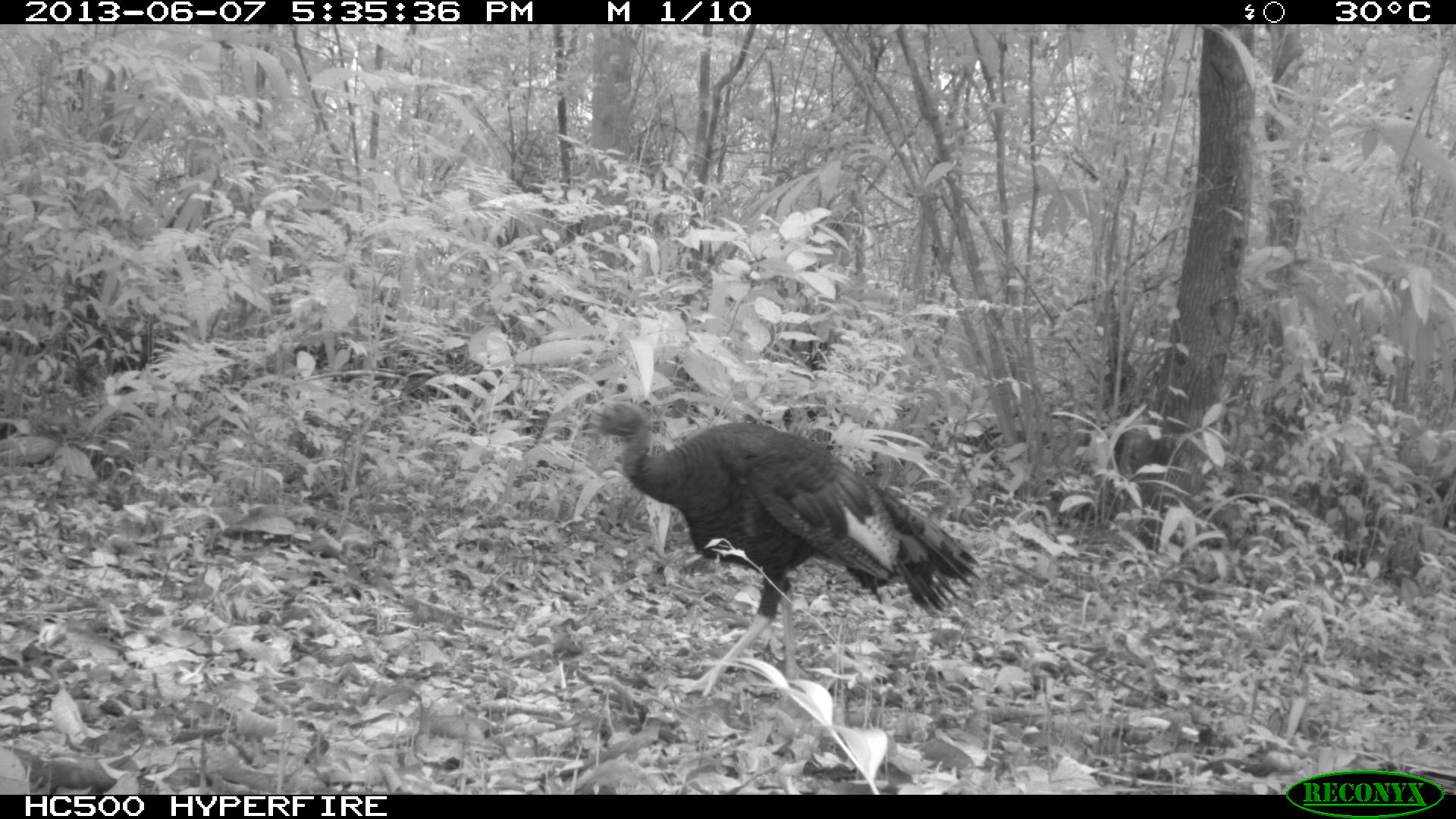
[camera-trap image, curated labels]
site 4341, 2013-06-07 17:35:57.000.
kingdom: Animalia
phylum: Chordata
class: Aves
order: Galliformes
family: Phasianidae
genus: Meleagris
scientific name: Meleagris ocellata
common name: ocellated turkey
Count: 1.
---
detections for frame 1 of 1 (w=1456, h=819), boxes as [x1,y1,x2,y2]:
meleagris ocellata: [580,399,985,697]